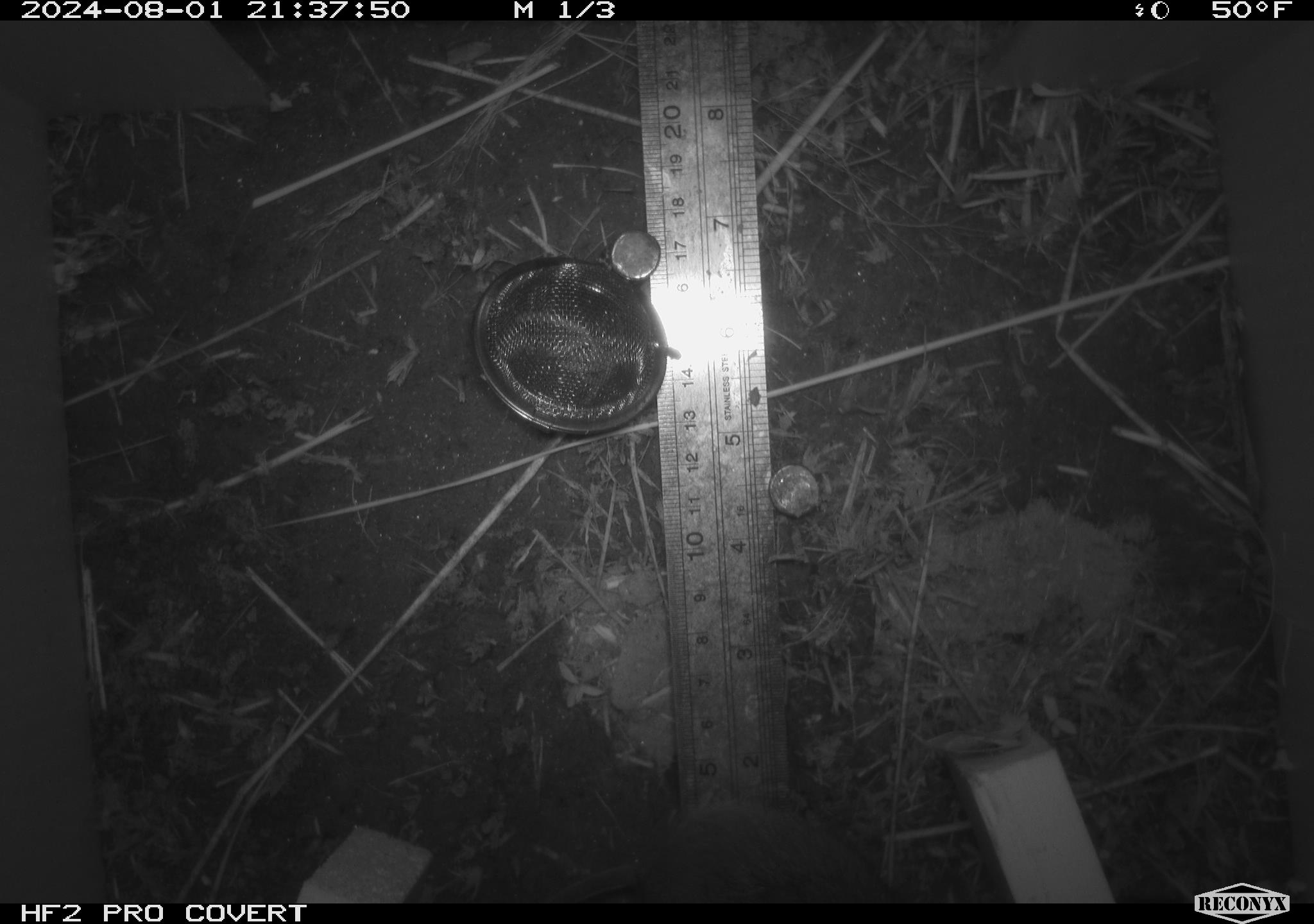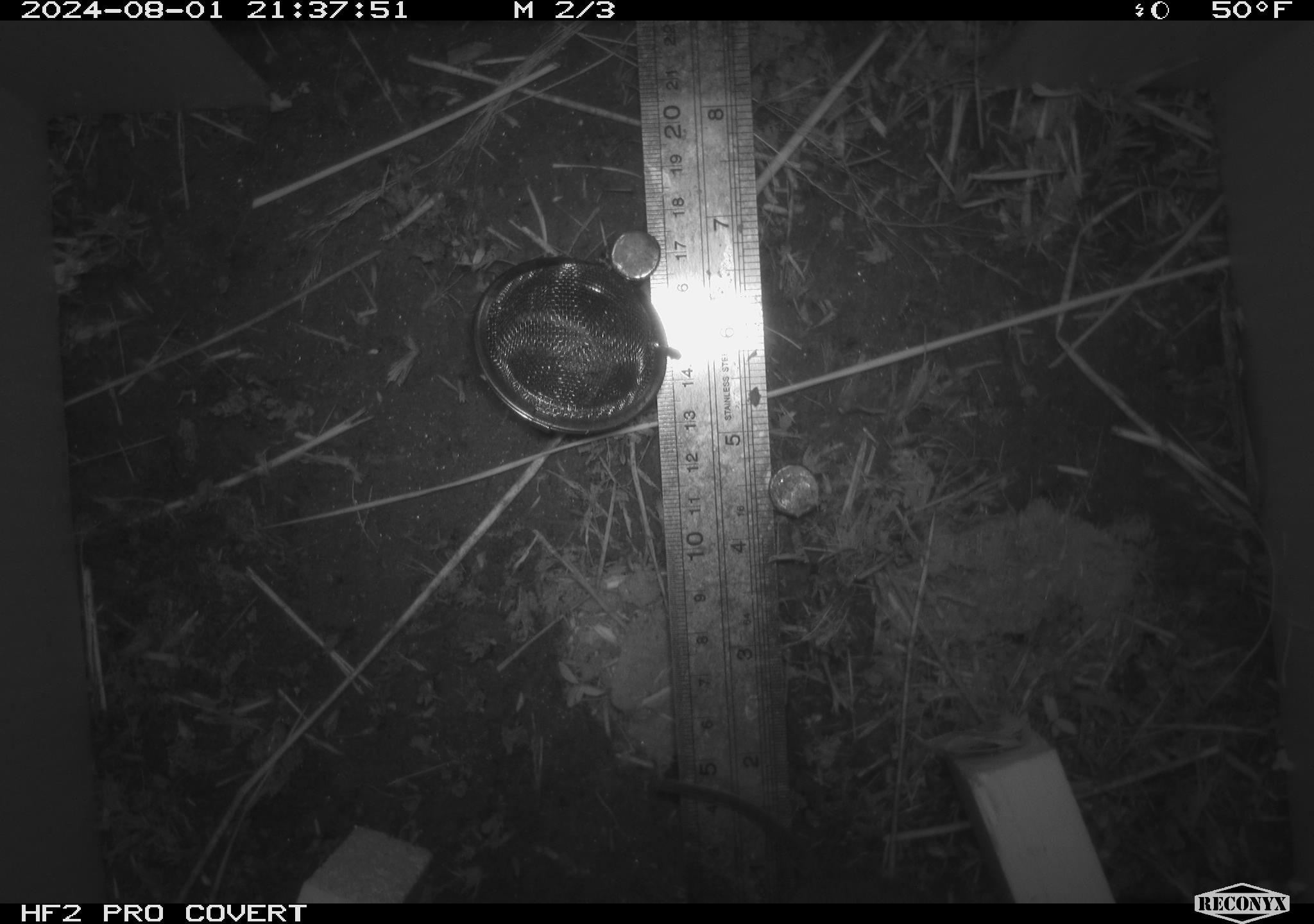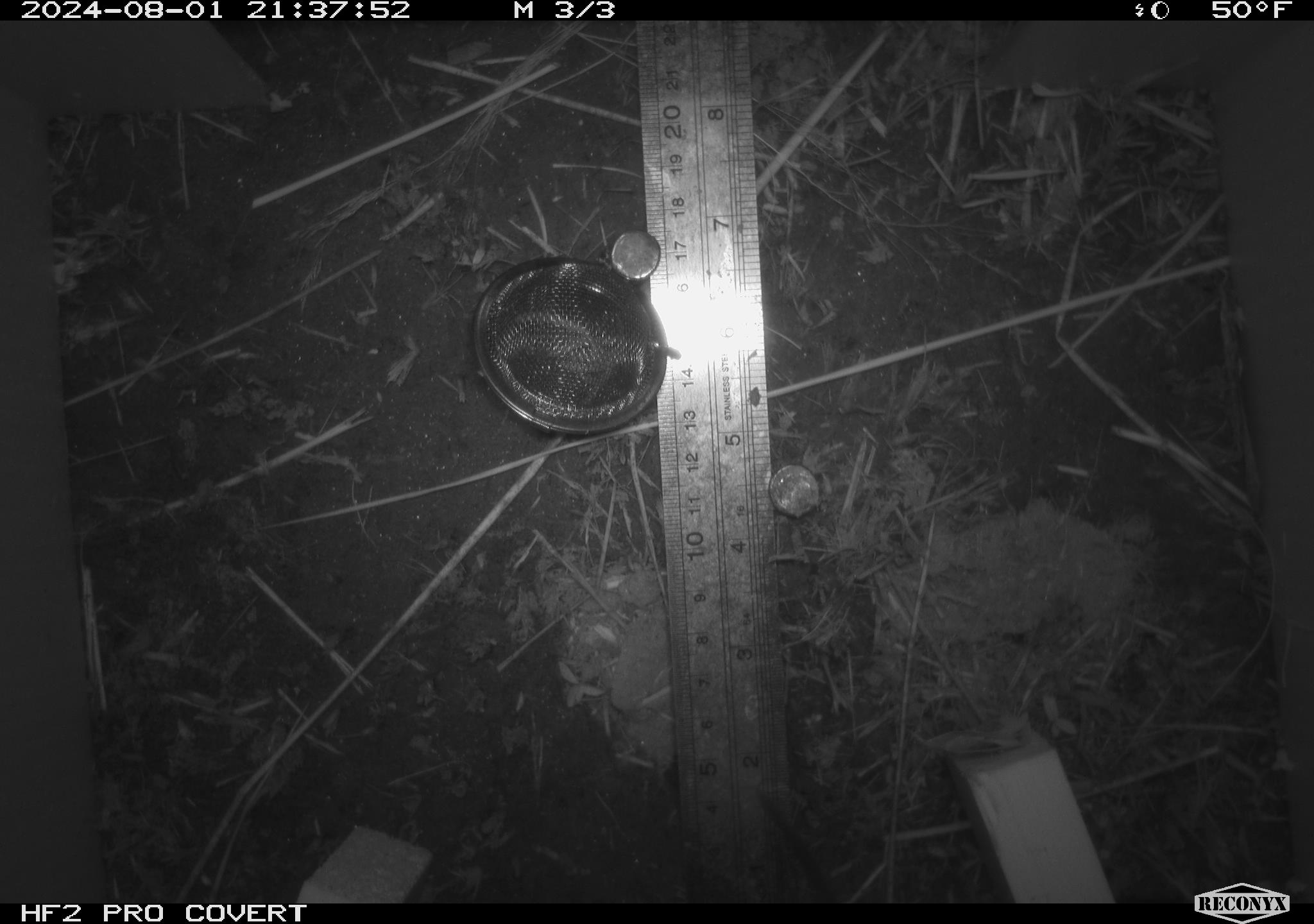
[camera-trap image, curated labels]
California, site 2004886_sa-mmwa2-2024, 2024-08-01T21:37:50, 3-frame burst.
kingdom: Animalia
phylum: Chordata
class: Mammalia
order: Rodentia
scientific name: Rodentia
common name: mouse species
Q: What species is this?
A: Mouse species (Rodentia).